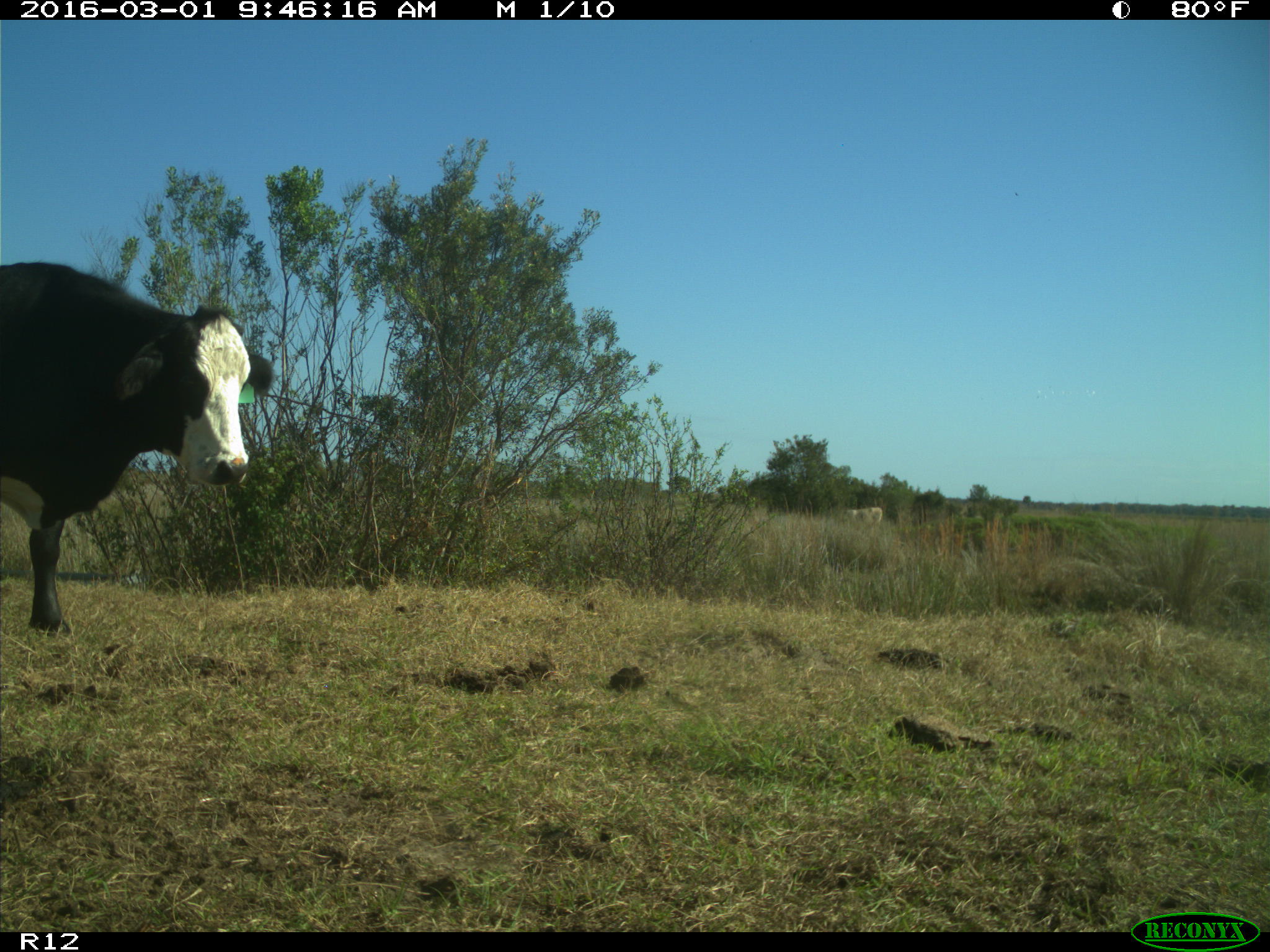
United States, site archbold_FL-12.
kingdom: Animalia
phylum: Chordata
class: Mammalia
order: Artiodactyla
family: Bovidae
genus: Bos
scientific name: Bos taurus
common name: domestic cow